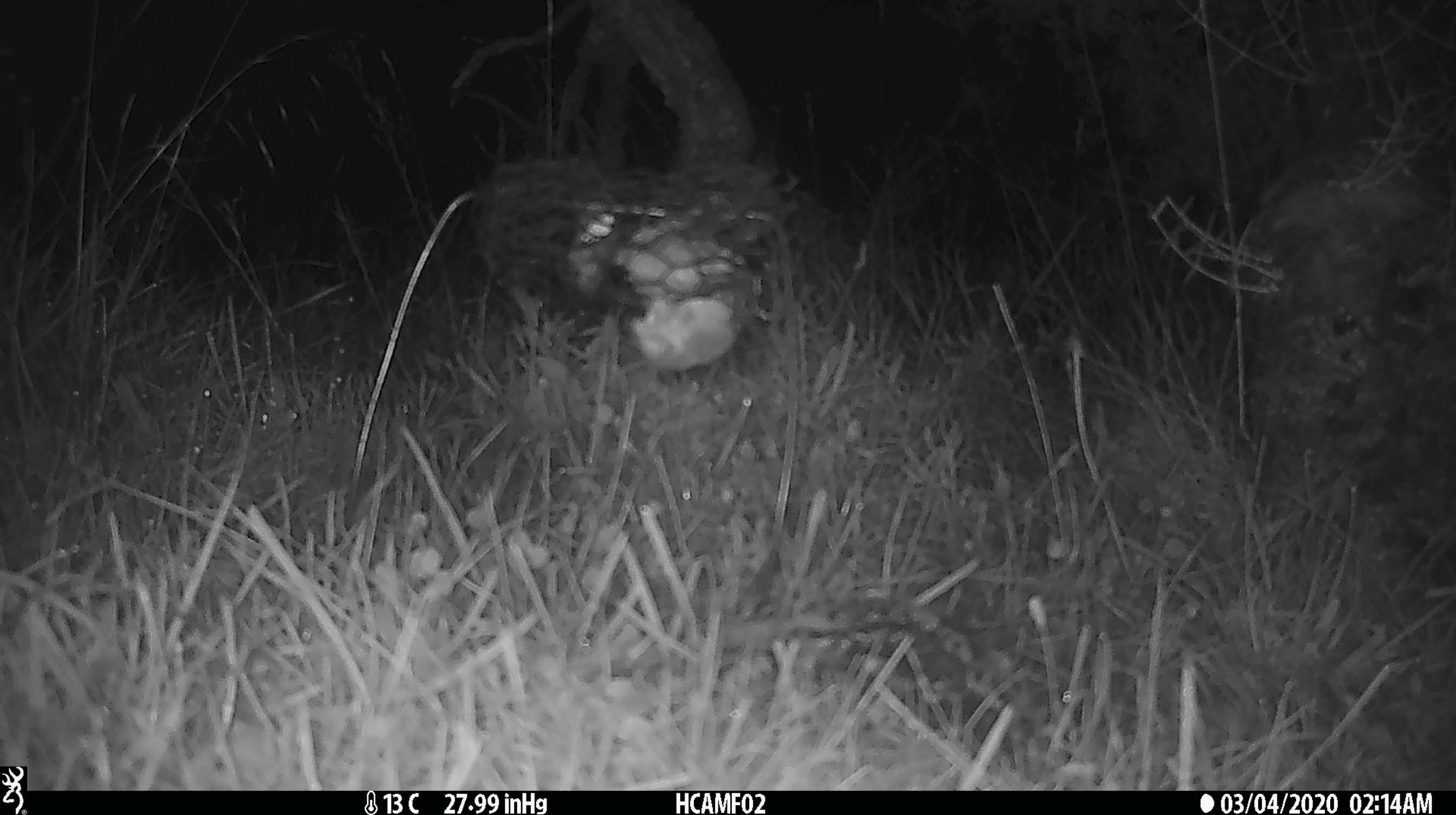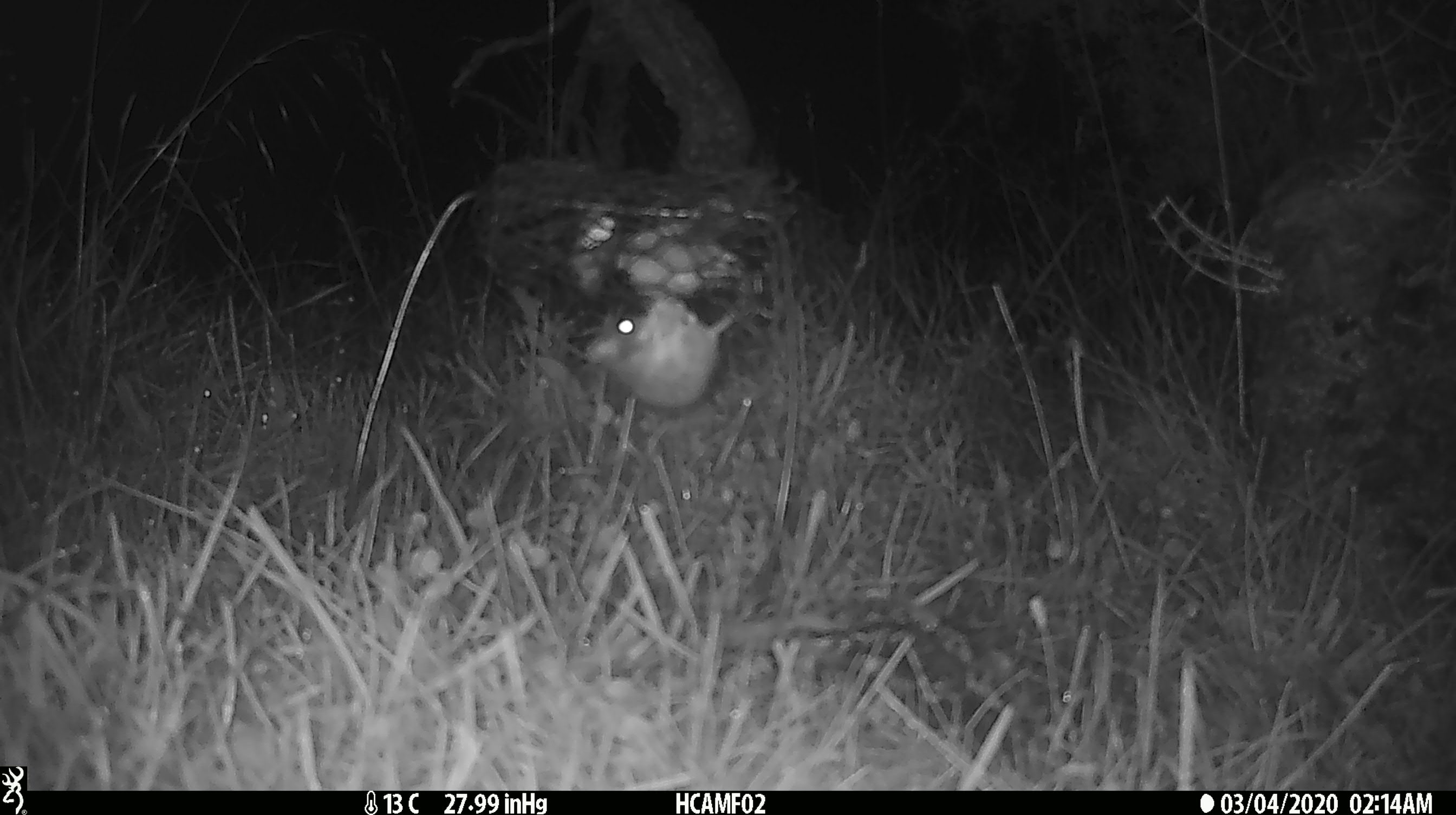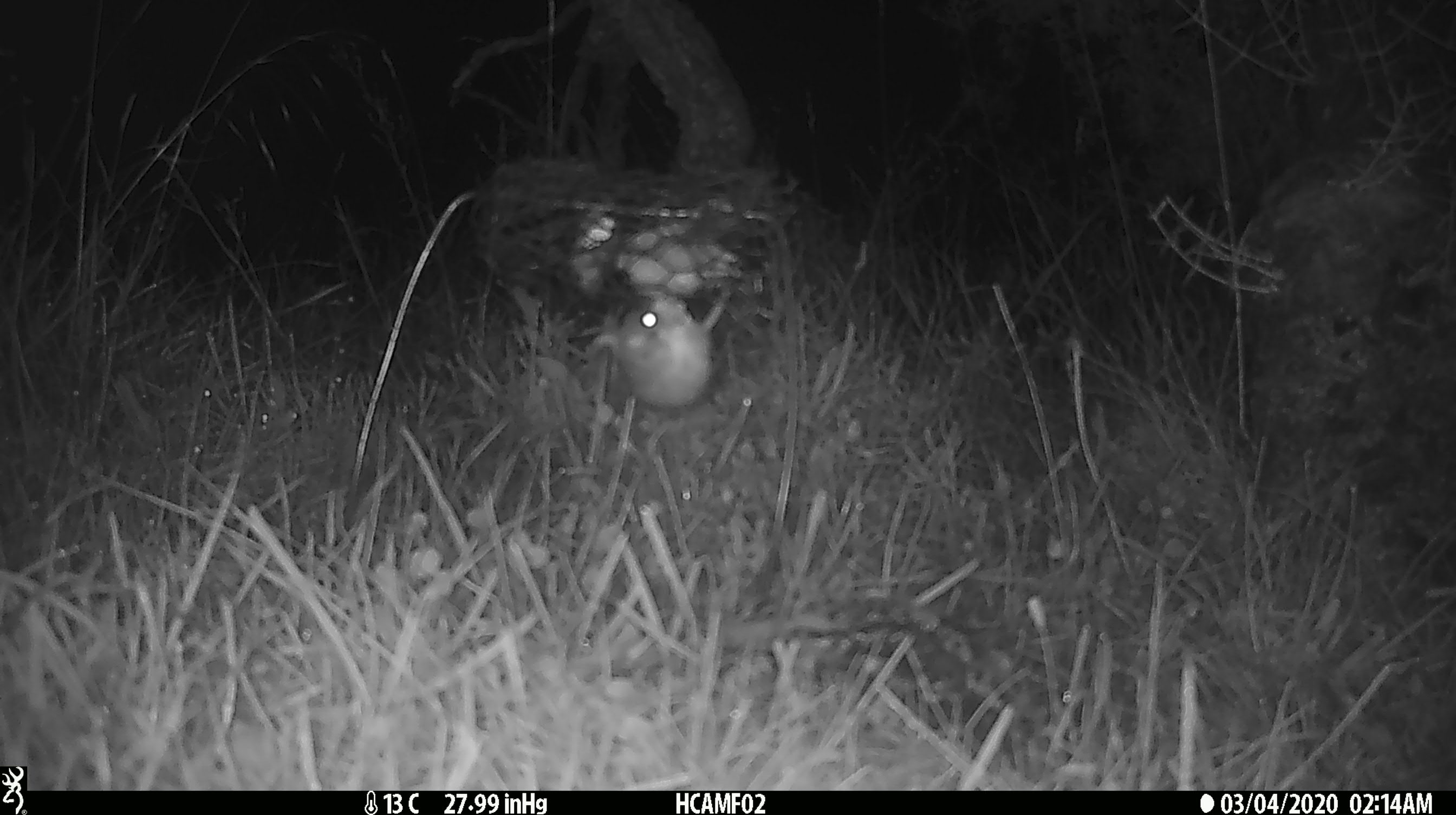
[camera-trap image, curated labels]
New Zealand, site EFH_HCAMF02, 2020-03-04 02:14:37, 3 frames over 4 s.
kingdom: Animalia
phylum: Chordata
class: Mammalia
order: Rodentia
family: Muridae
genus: Mus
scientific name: Mus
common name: mouse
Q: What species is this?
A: Mouse (Mus).